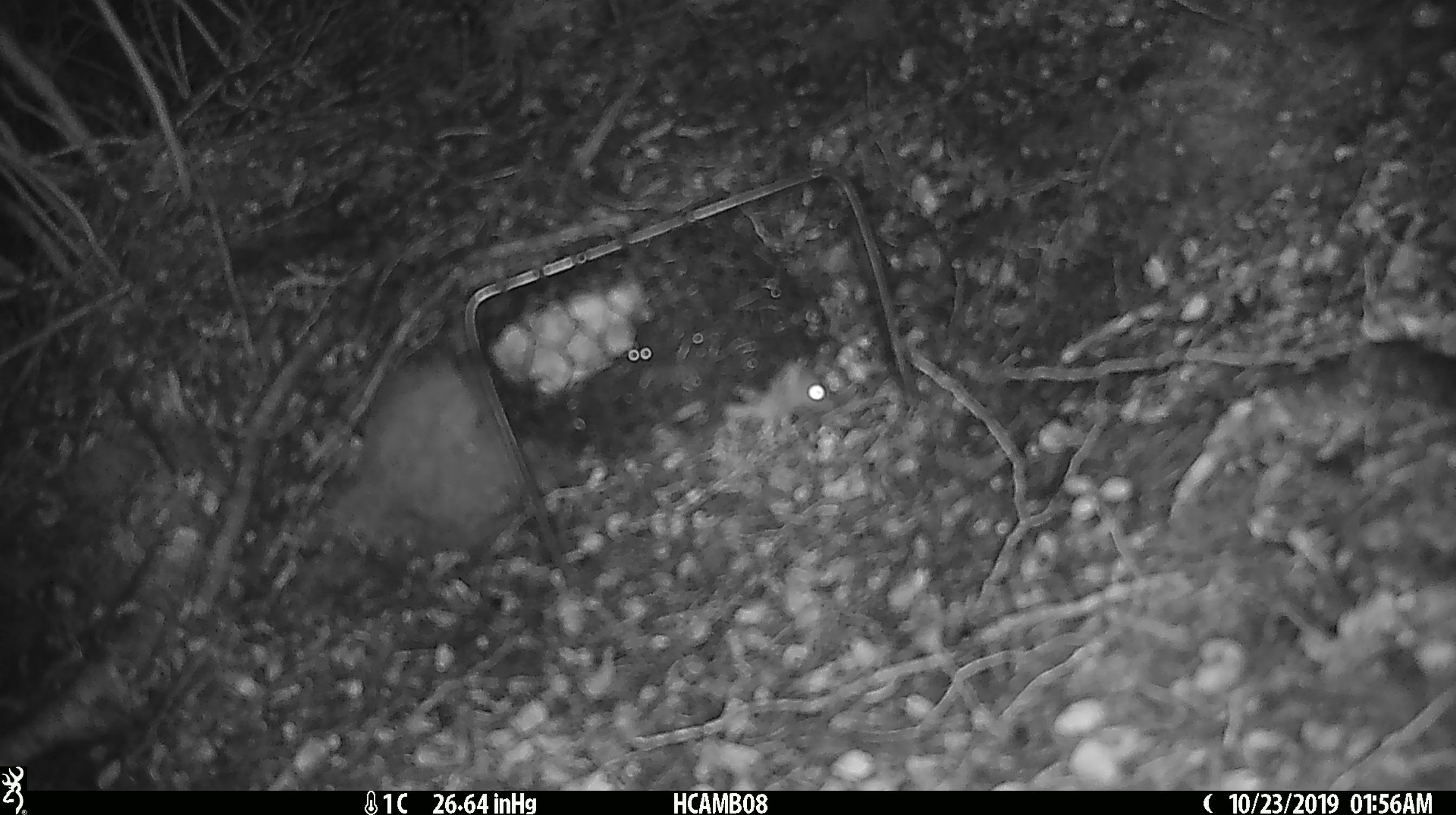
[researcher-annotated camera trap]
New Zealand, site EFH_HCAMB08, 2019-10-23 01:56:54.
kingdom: Animalia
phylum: Chordata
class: Mammalia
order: Rodentia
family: Muridae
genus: Mus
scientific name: Mus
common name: mouse